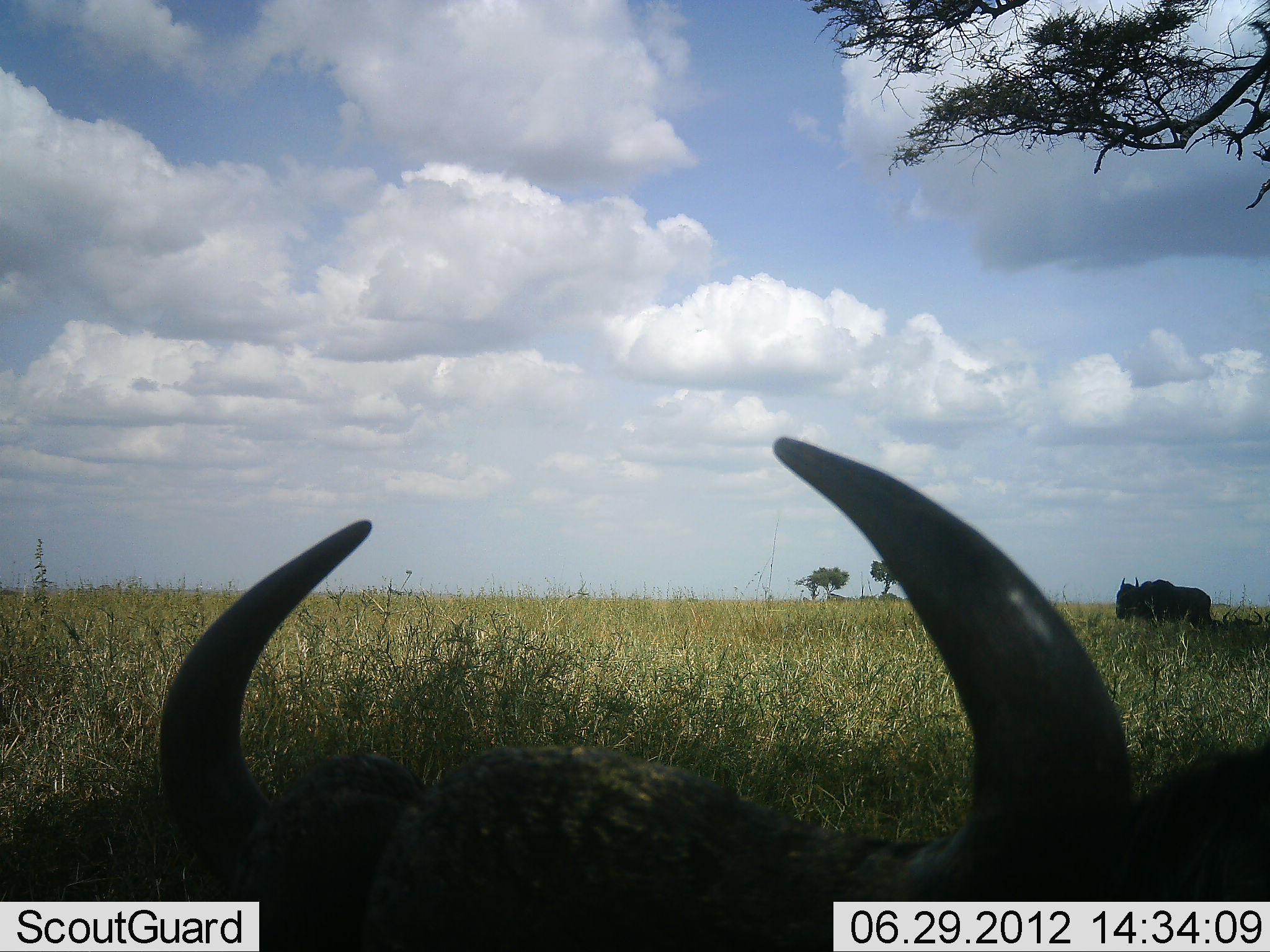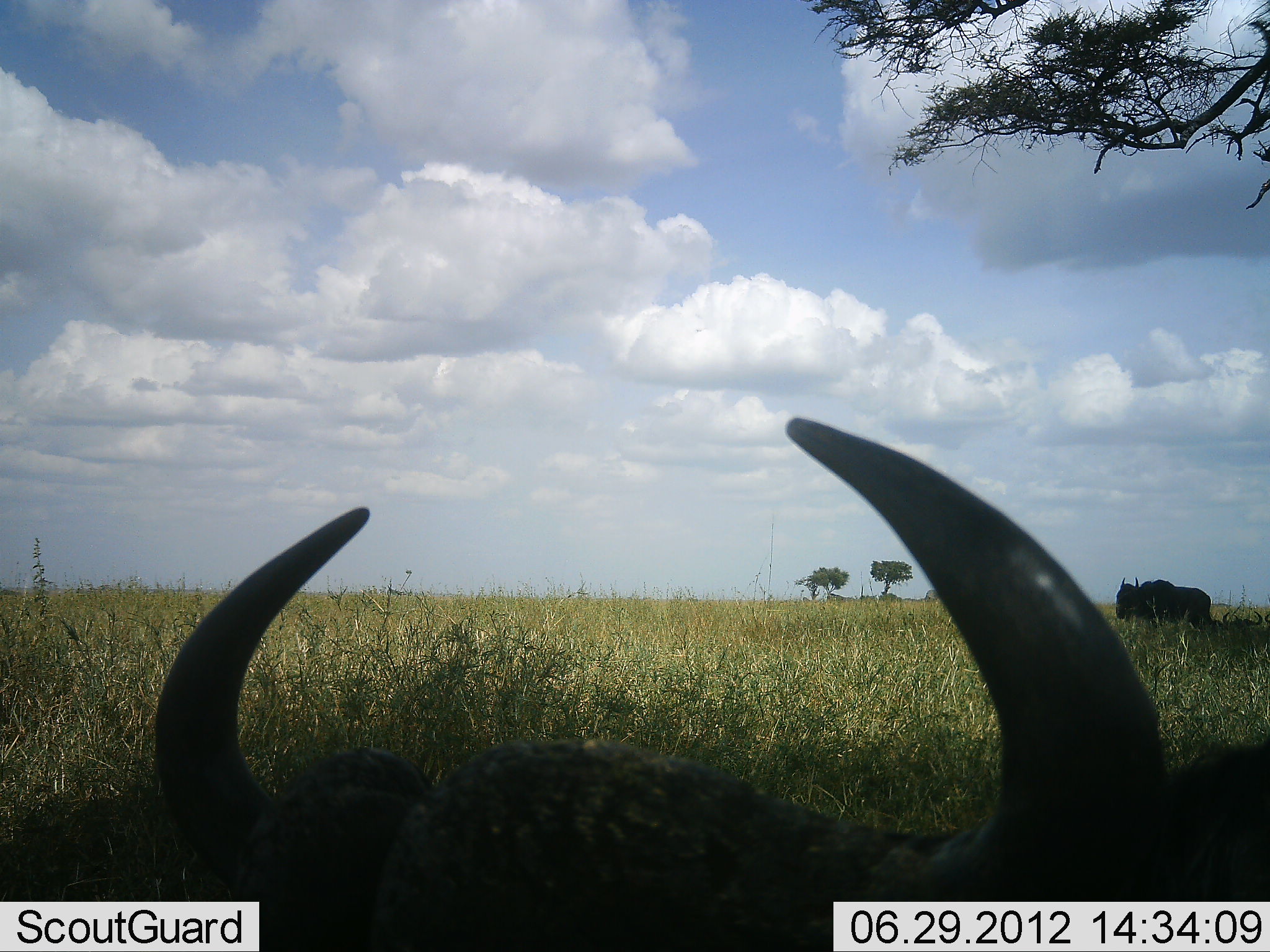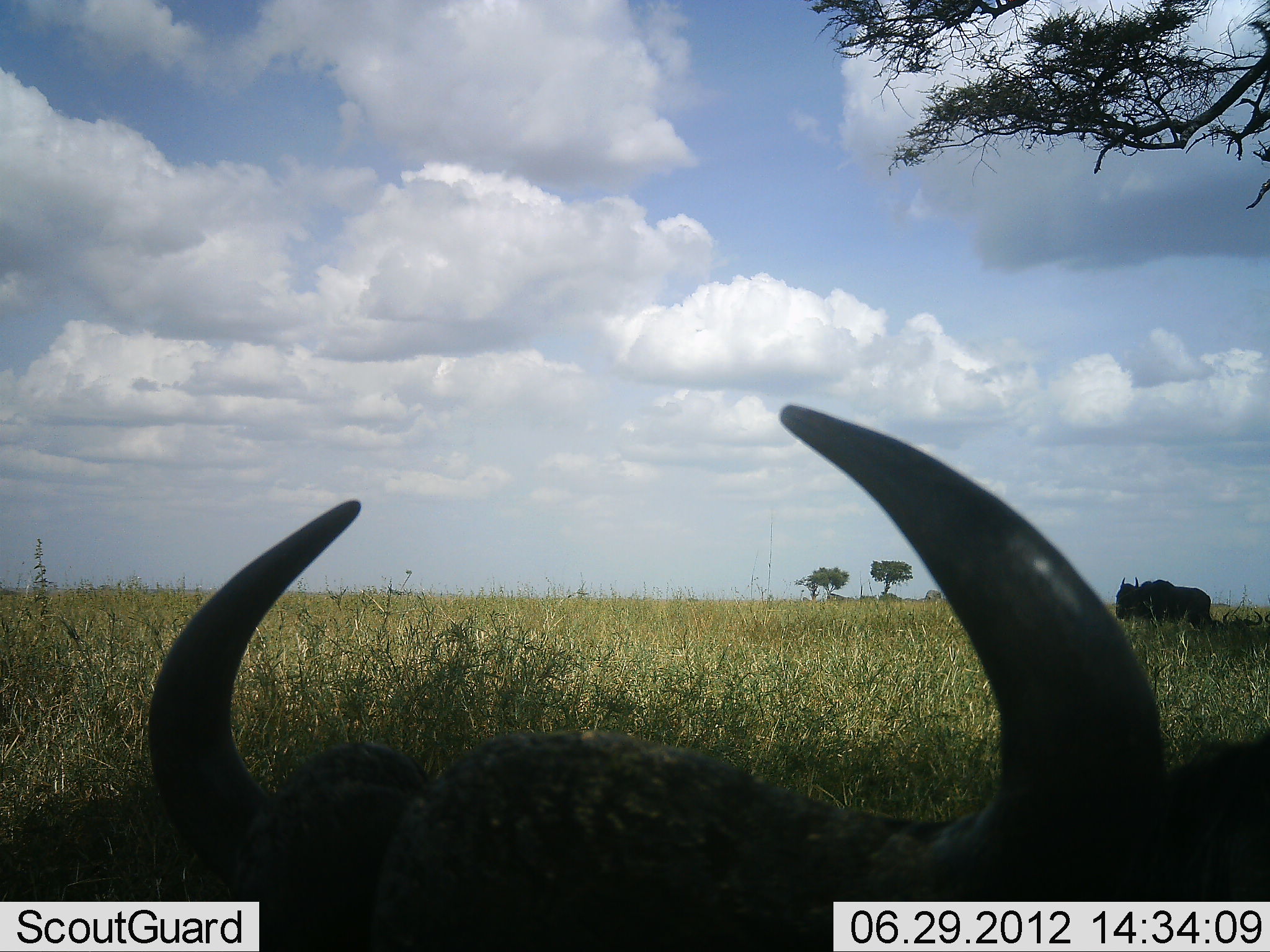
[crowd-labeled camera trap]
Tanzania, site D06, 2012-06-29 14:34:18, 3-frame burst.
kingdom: Animalia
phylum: Chordata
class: Mammalia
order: Artiodactyla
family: Bovidae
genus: Connochaetes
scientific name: Connochaetes taurinus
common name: blue wildebeest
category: wildebeest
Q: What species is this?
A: Wildebeest (blue wildebeest) (Connochaetes taurinus).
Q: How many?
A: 2.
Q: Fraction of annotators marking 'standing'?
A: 40%.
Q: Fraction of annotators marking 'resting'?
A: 80%.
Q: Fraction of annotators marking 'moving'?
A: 10%.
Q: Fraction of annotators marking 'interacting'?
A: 0%.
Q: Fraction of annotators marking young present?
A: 0%.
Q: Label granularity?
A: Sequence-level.